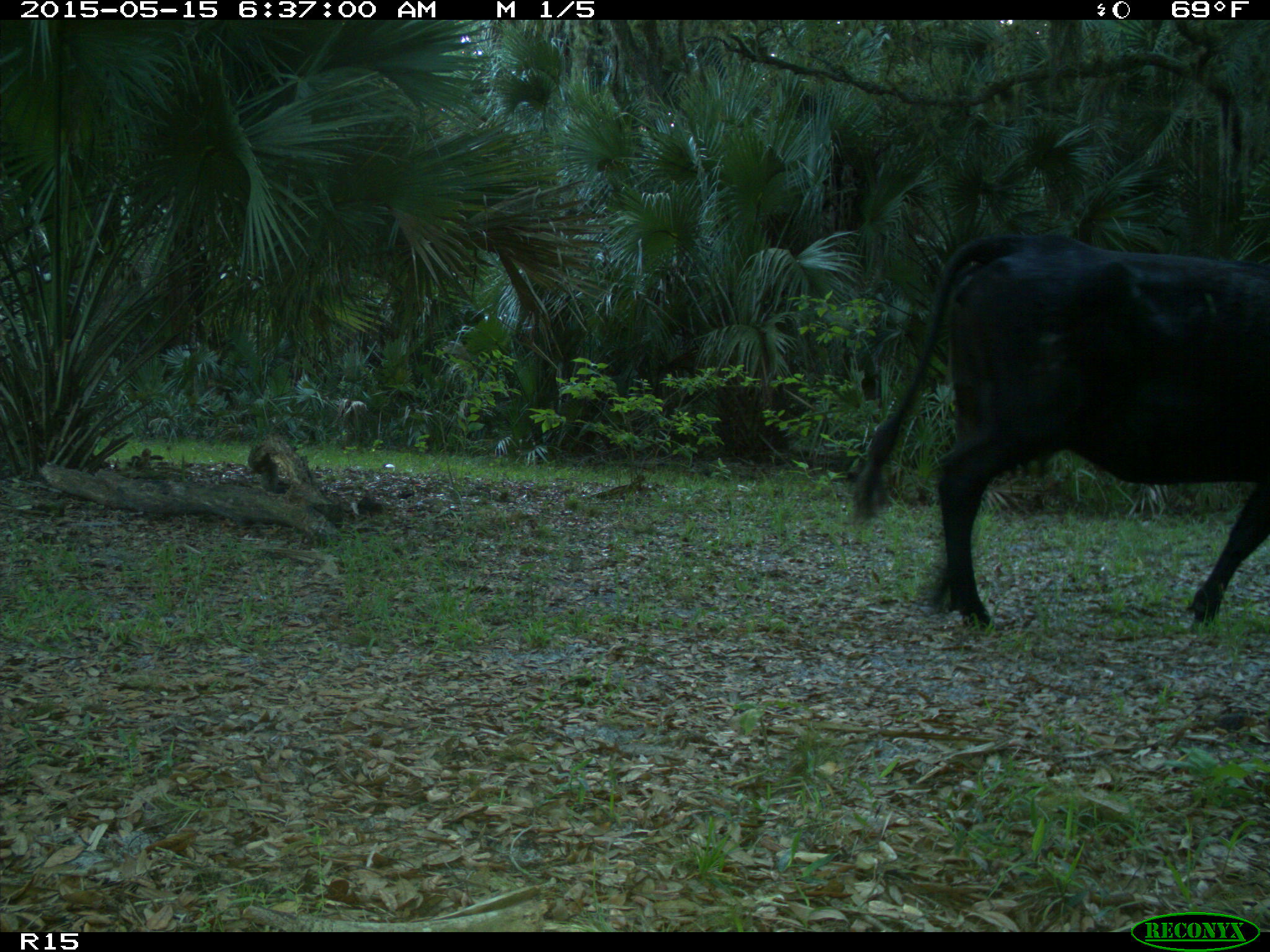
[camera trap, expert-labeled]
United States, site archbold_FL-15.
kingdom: Animalia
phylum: Chordata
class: Mammalia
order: Artiodactyla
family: Bovidae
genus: Bos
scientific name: Bos taurus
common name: domestic cow